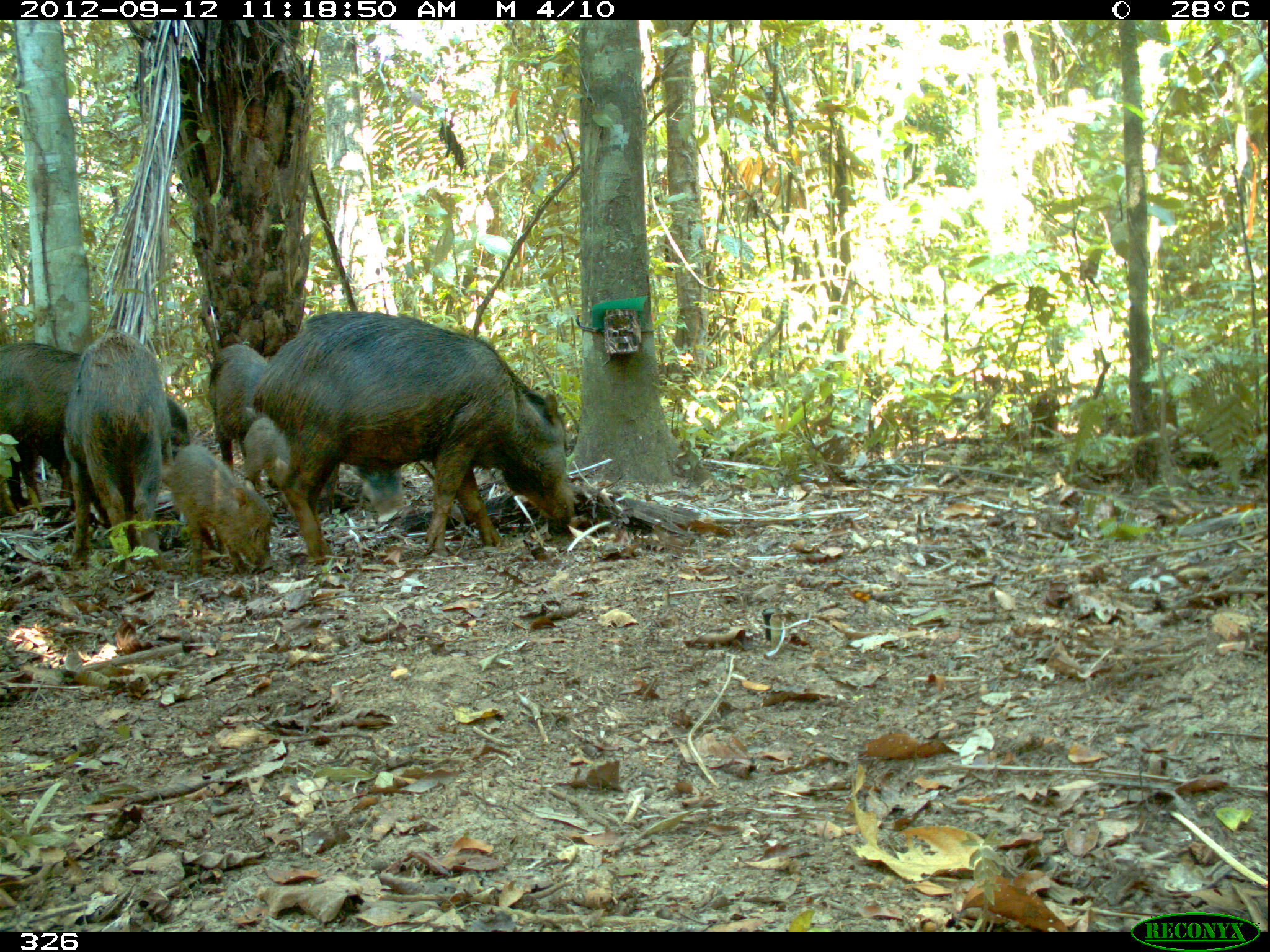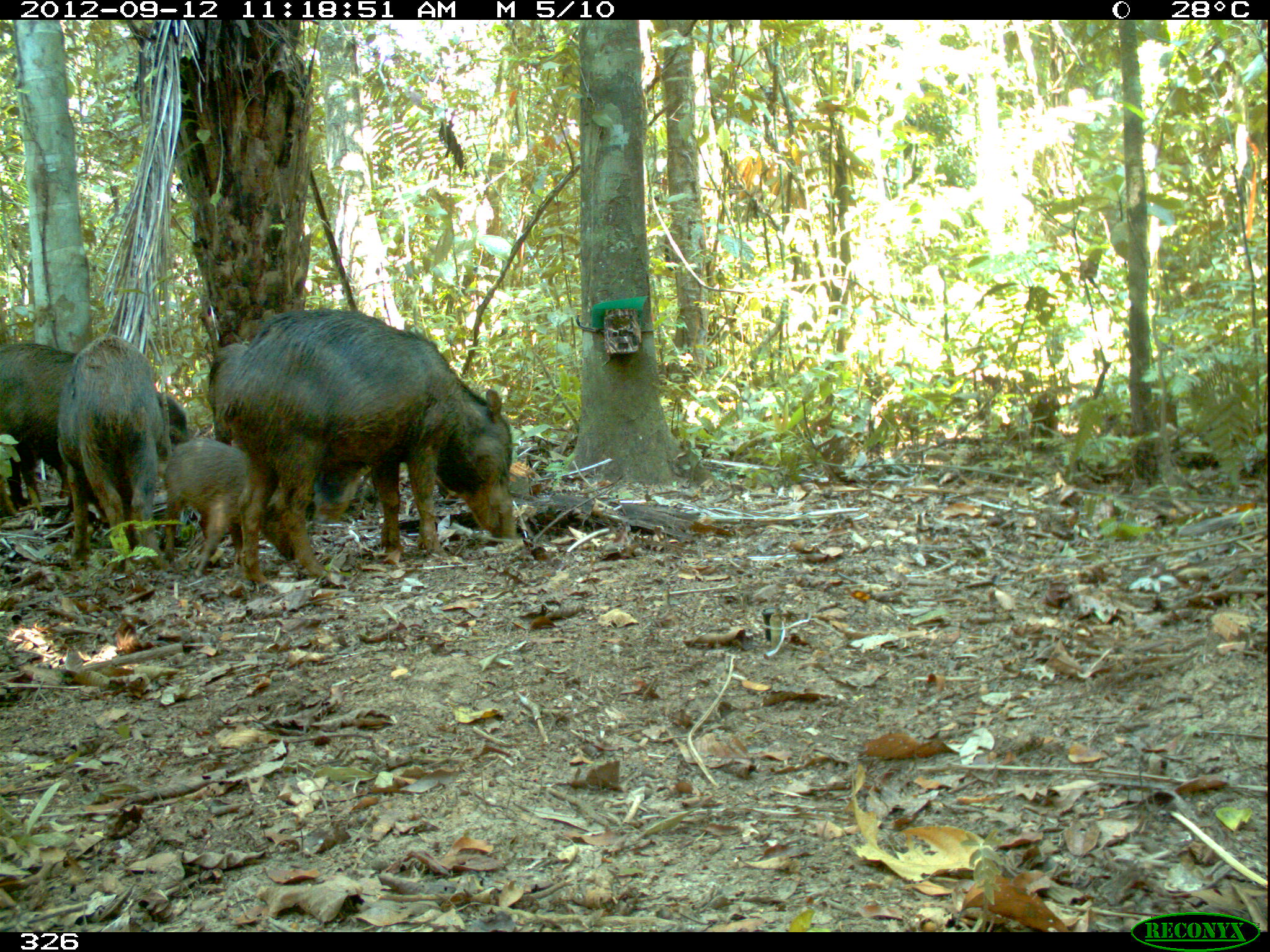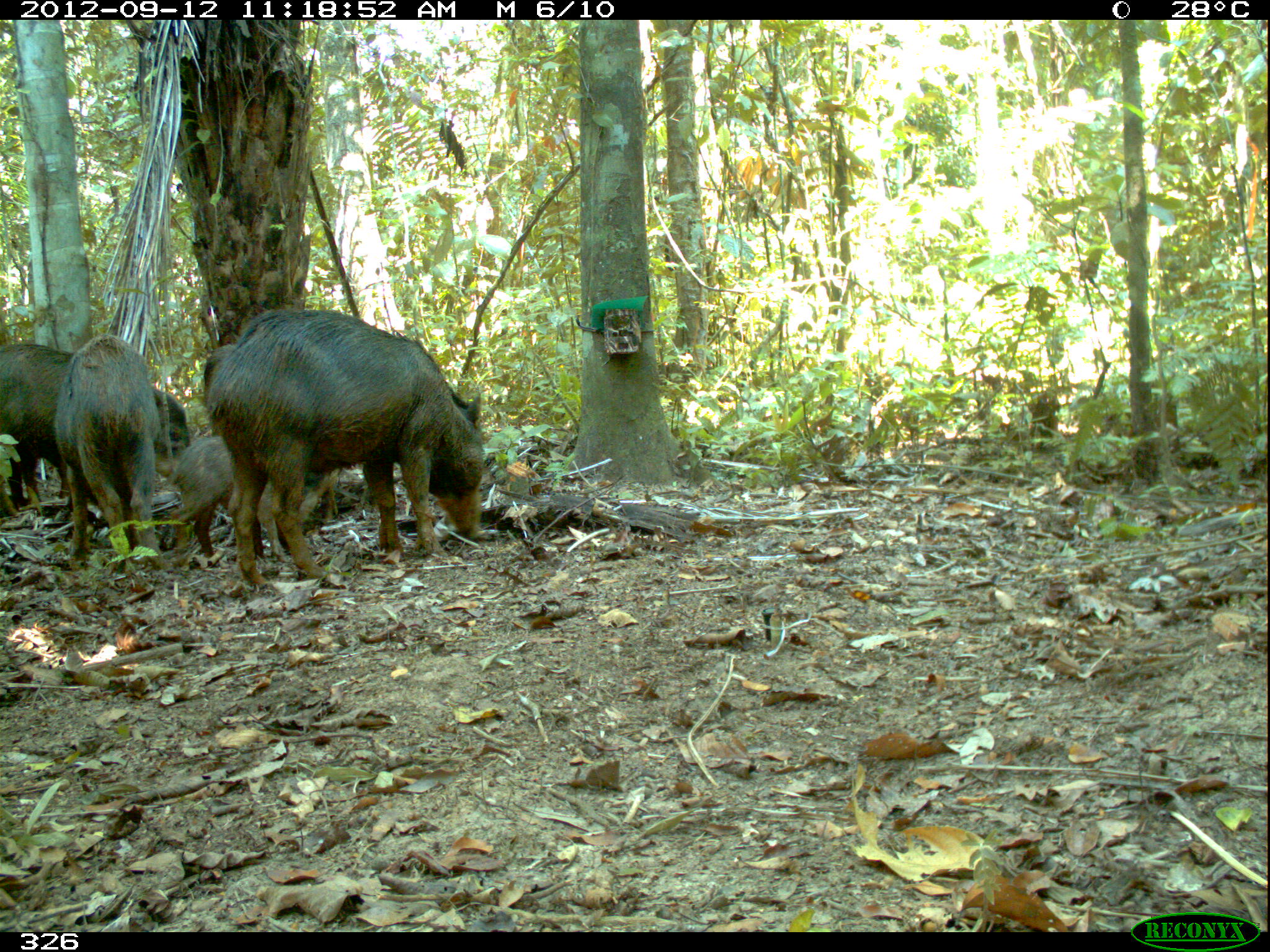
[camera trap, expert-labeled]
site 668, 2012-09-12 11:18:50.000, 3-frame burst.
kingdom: Animalia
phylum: Chordata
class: Mammalia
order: Artiodactyla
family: Tayassuidae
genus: Tayassu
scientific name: Tayassu pecari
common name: white-lipped peccary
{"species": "Tayassu pecari (white-lipped peccary)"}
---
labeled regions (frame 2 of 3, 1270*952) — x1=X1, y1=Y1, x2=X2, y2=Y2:
tayassu pecari: x1=208, y1=306, x2=519, y2=584; x1=0, y1=338, x2=190, y2=513; x1=241, y1=309, x2=380, y2=527; x1=53, y1=330, x2=168, y2=553; x1=162, y1=434, x2=247, y2=567; x1=199, y1=322, x2=247, y2=444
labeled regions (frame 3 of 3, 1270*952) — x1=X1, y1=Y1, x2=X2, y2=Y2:
tayassu pecari: x1=206, y1=298, x2=488, y2=585; x1=2, y1=338, x2=190, y2=519; x1=54, y1=335, x2=171, y2=571; x1=201, y1=341, x2=338, y2=527; x1=162, y1=436, x2=342, y2=562